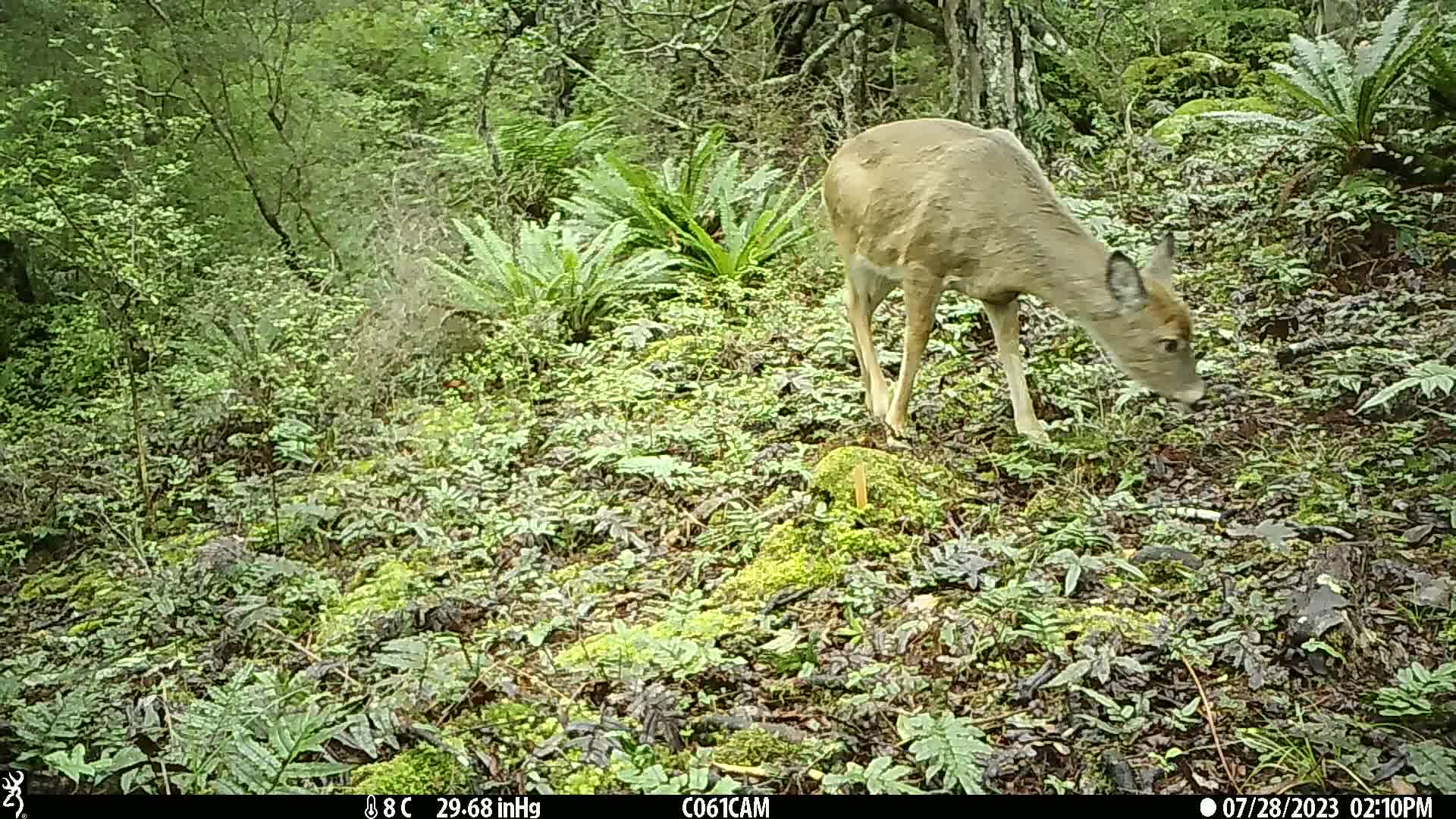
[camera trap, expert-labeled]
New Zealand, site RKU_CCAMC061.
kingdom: Animalia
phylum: Chordata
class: Mammalia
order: Artiodactyla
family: Cervidae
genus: Odocoileus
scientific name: Odocoileus virginianus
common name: white-tailed deer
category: white tailed deer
White tailed deer (white-tailed deer) (Odocoileus virginianus).